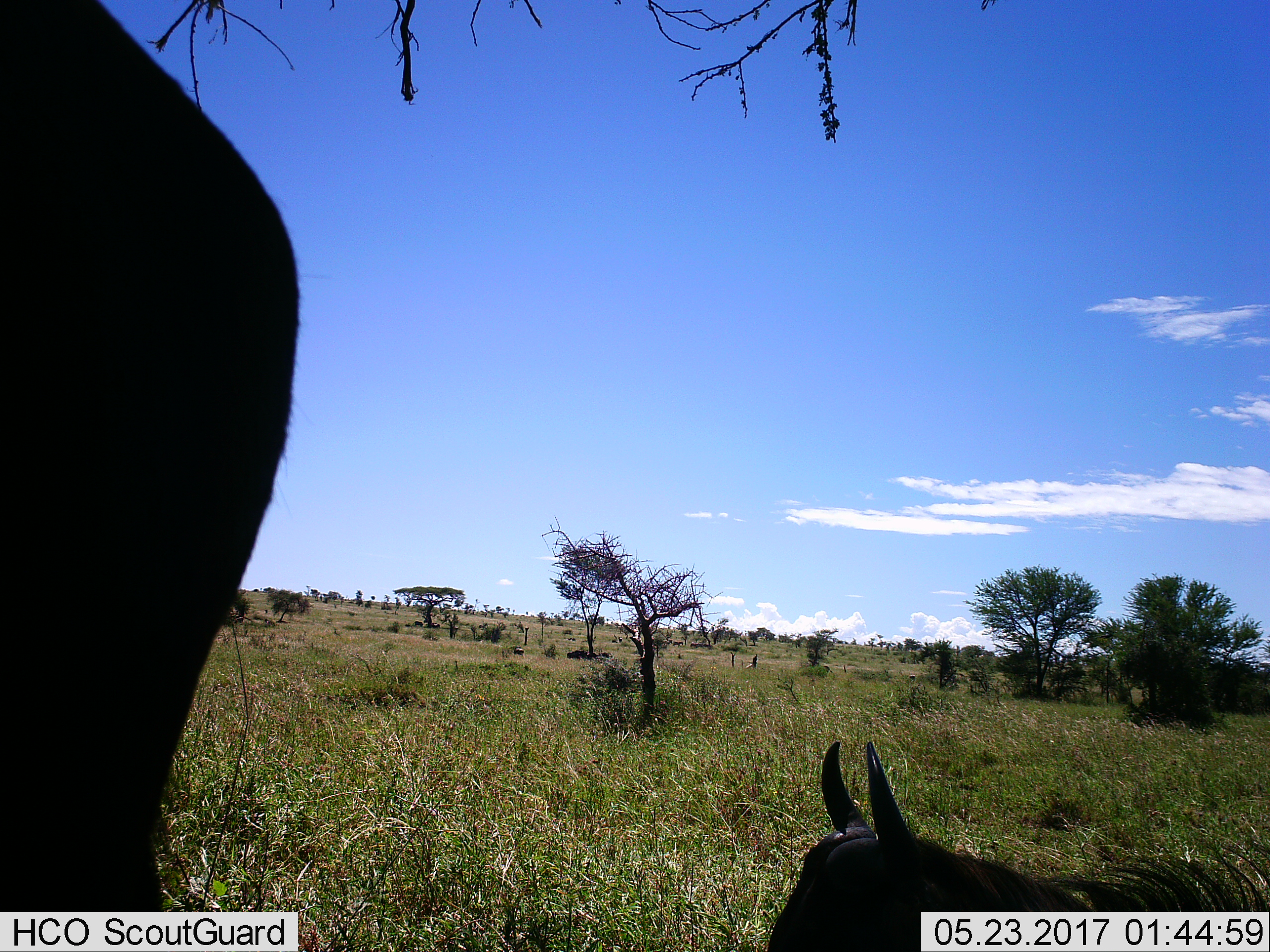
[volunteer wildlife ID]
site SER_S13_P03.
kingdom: Animalia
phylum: Chordata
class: Mammalia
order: Artiodactyla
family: Bovidae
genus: Connochaetes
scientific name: Connochaetes taurinus taurinus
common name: blue wildebeest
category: wildebeestblue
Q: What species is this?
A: Wildebeestblue (blue wildebeest) (Connochaetes taurinus taurinus).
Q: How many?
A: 2.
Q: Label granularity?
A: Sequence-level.